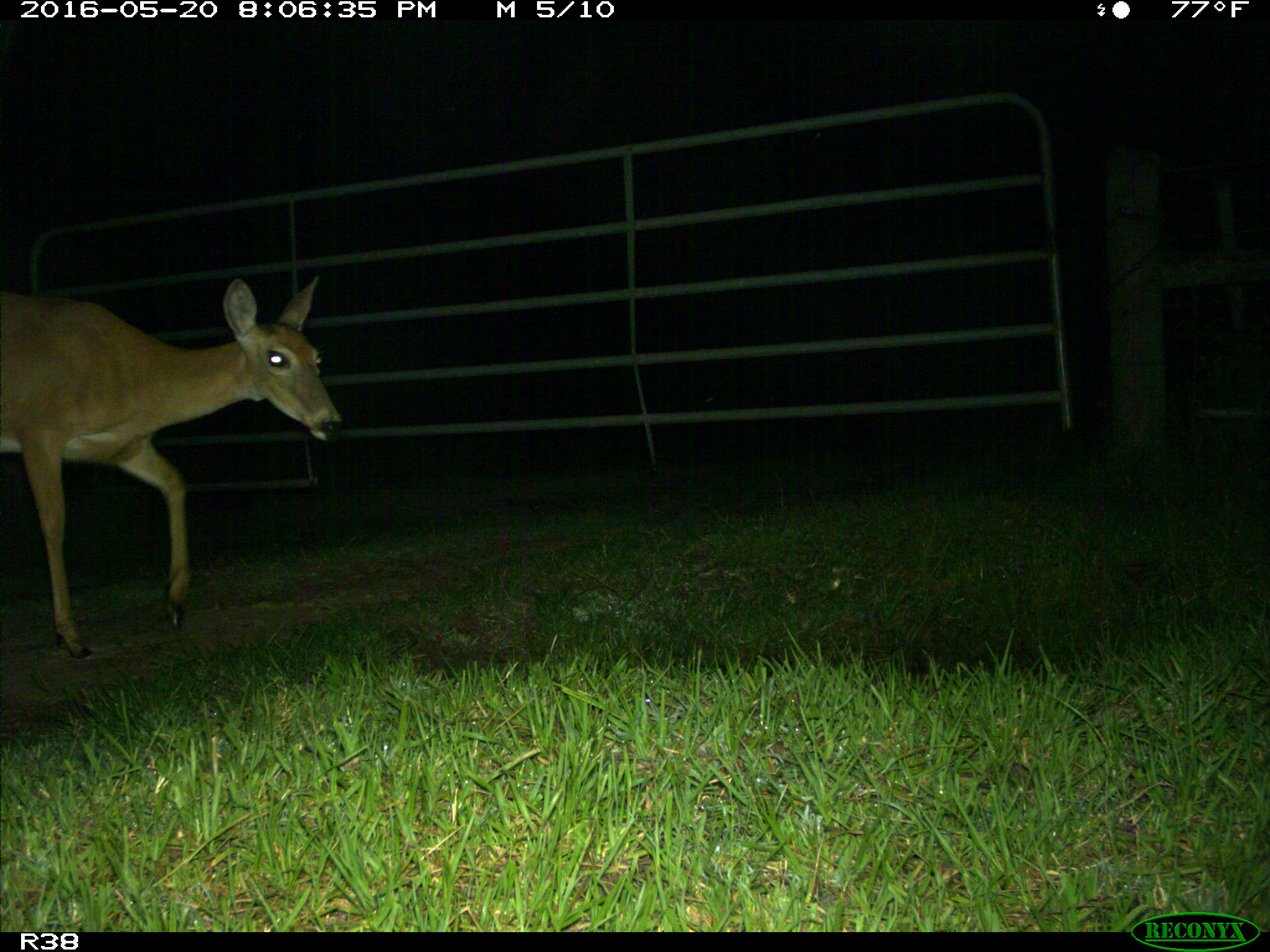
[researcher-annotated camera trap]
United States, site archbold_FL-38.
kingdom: Animalia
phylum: Chordata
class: Mammalia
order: Artiodactyla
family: Cervidae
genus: Odocoileus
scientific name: Odocoileus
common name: deer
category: unidentified deer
Unidentified deer (deer) (Odocoileus).